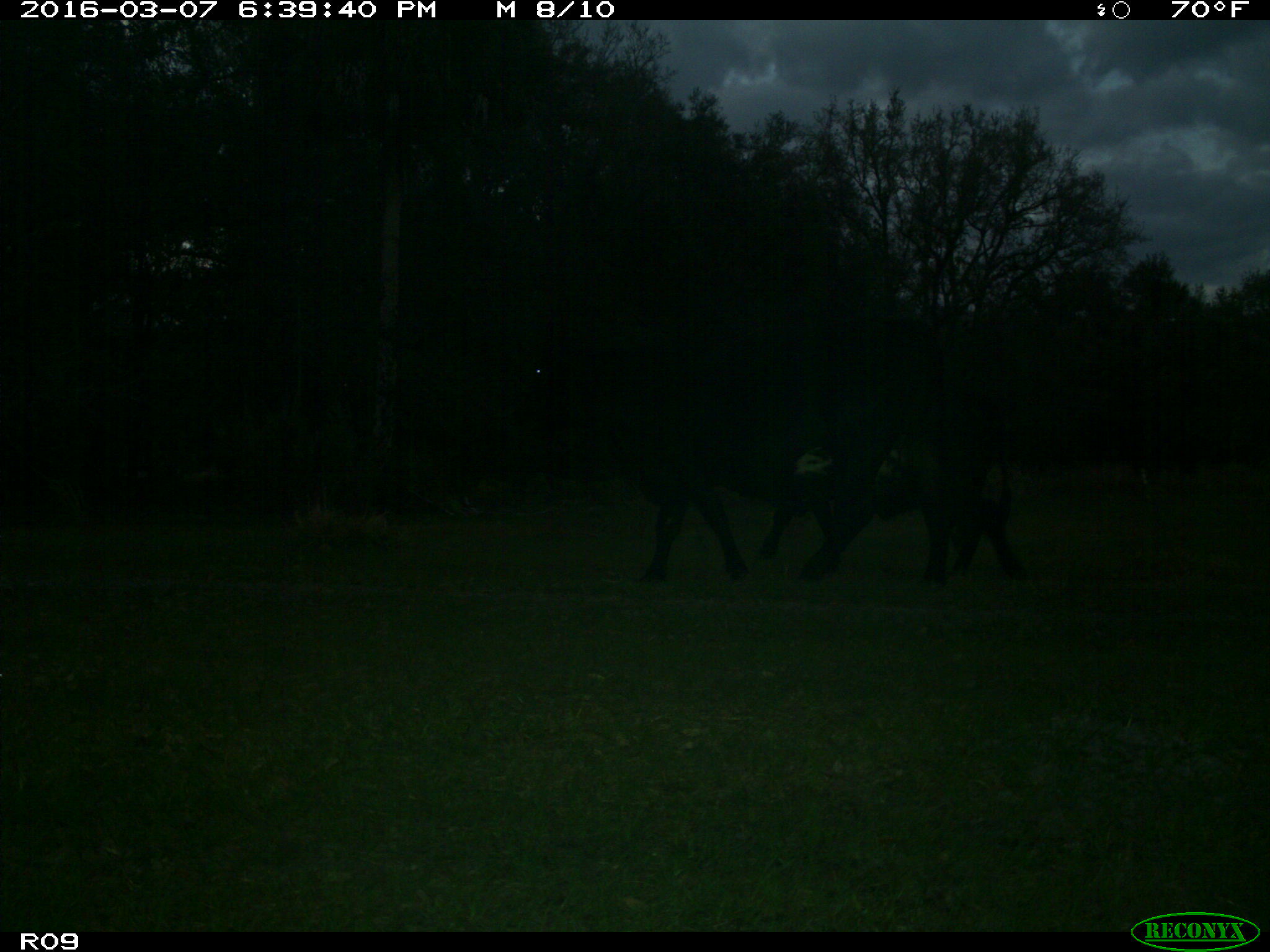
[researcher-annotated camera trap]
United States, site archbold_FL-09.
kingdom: Animalia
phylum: Chordata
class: Mammalia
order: Artiodactyla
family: Bovidae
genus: Bos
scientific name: Bos taurus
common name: domestic cow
Bos taurus (domestic cow).